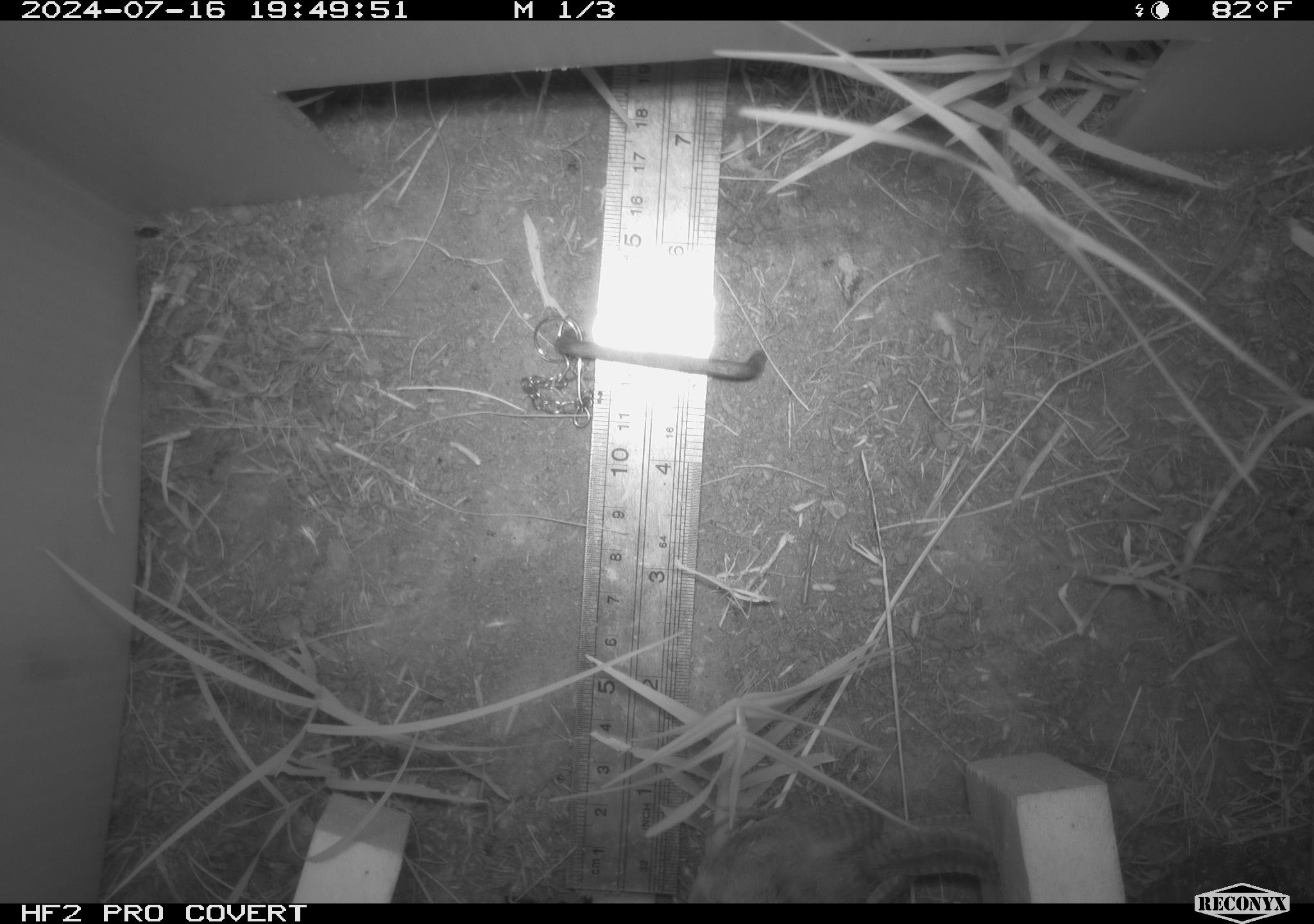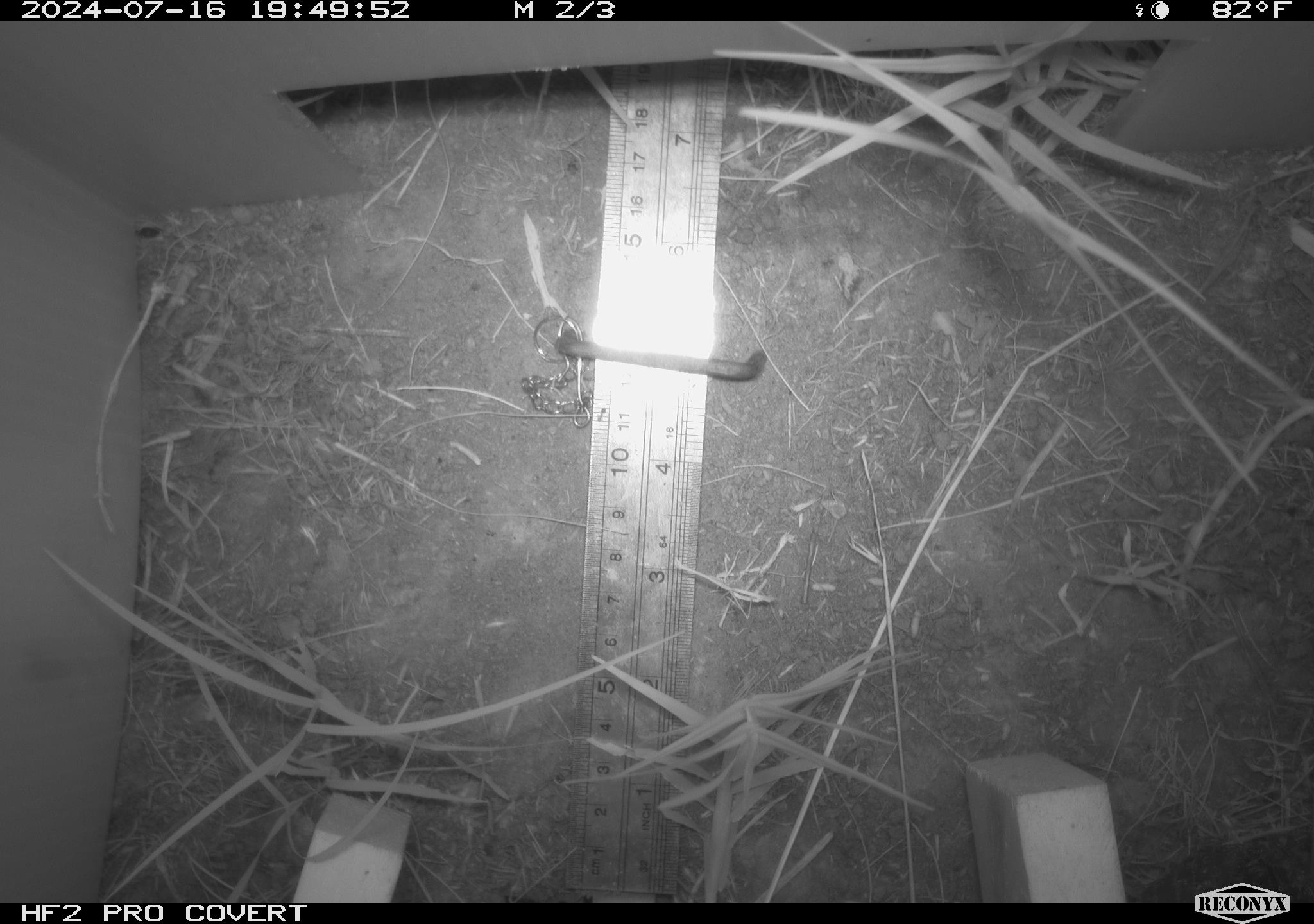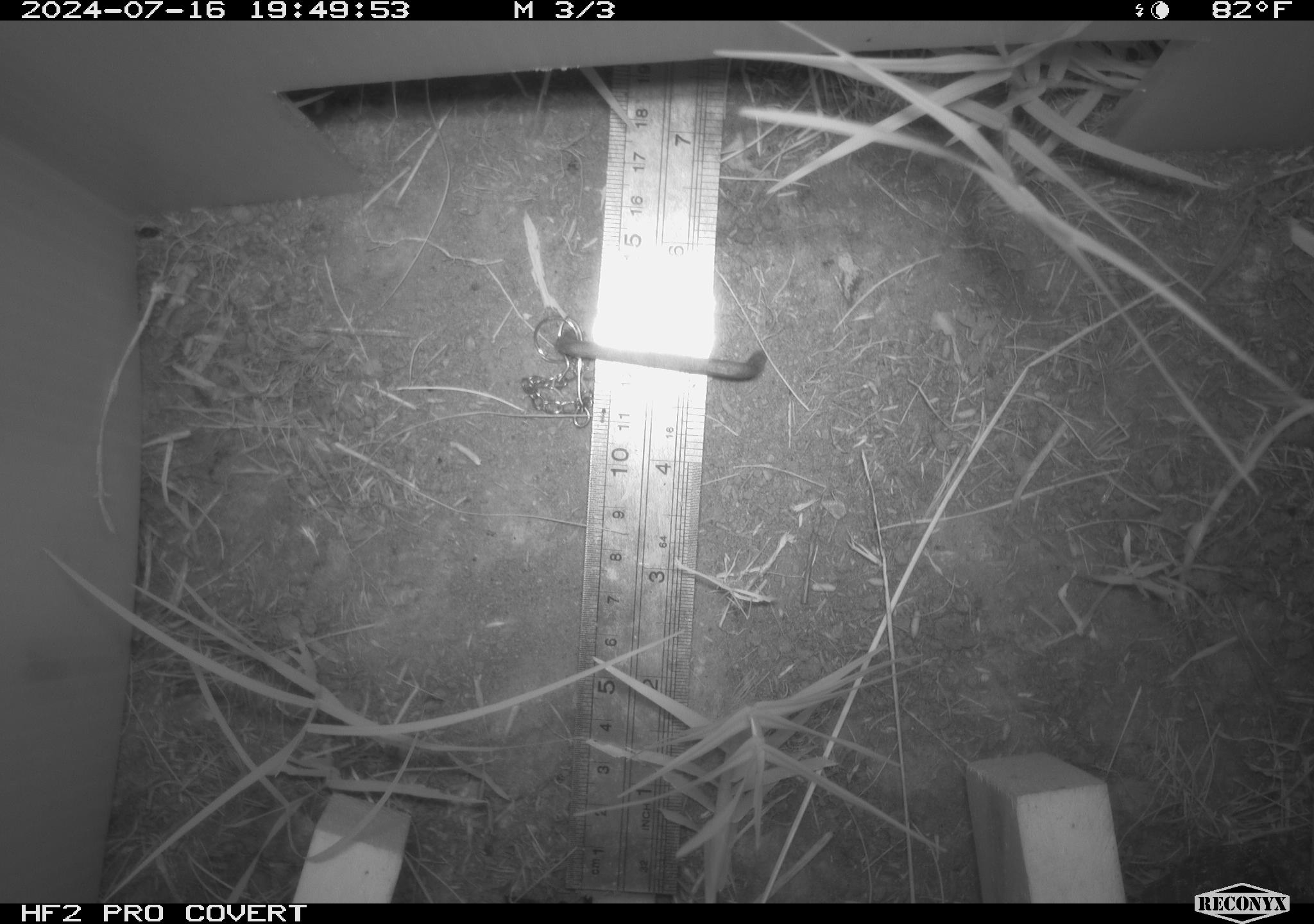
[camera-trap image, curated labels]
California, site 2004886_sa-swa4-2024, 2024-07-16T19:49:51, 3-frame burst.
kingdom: Animalia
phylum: Chordata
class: Aves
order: Passeriformes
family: Troglodytidae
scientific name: Troglodytidae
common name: wren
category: troglodytidae family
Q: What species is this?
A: Troglodytidae family (wren) (Troglodytidae).